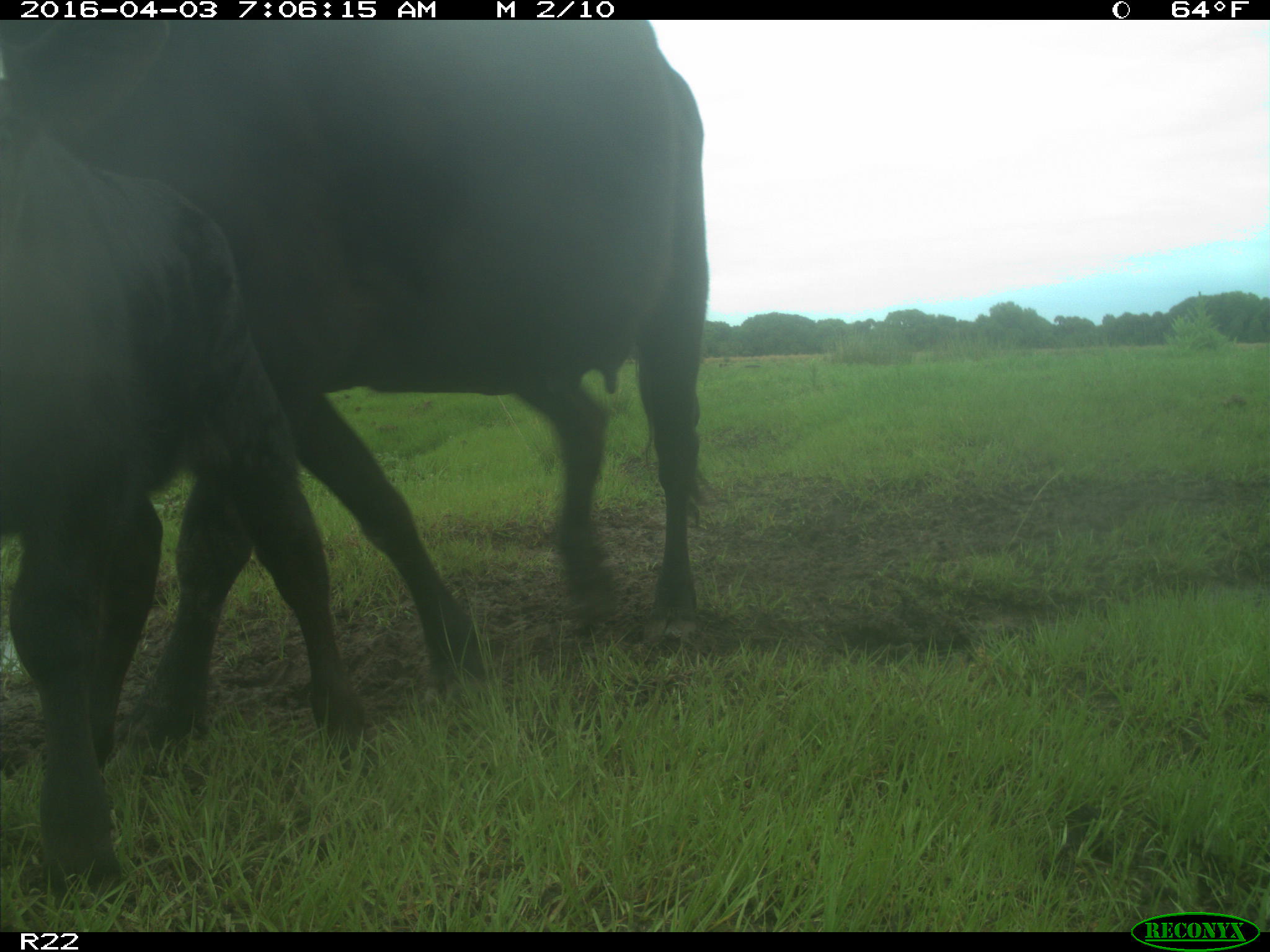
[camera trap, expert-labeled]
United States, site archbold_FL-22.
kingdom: Animalia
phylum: Chordata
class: Mammalia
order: Artiodactyla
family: Bovidae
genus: Bos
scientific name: Bos taurus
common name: domestic cow